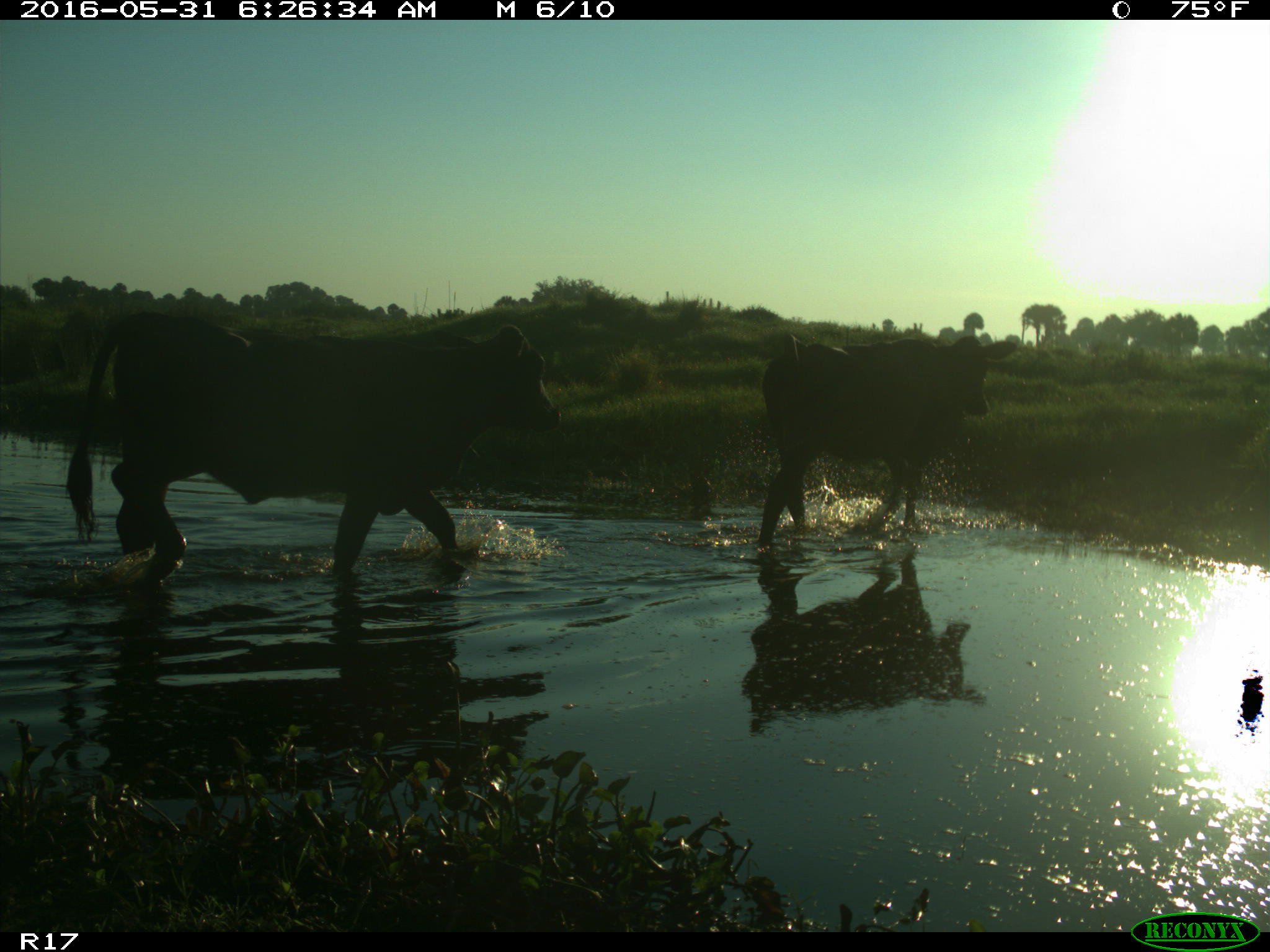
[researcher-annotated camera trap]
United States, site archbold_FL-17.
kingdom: Animalia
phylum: Chordata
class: Mammalia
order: Artiodactyla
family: Bovidae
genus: Bos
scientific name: Bos taurus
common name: domestic cow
Bos taurus (domestic cow).